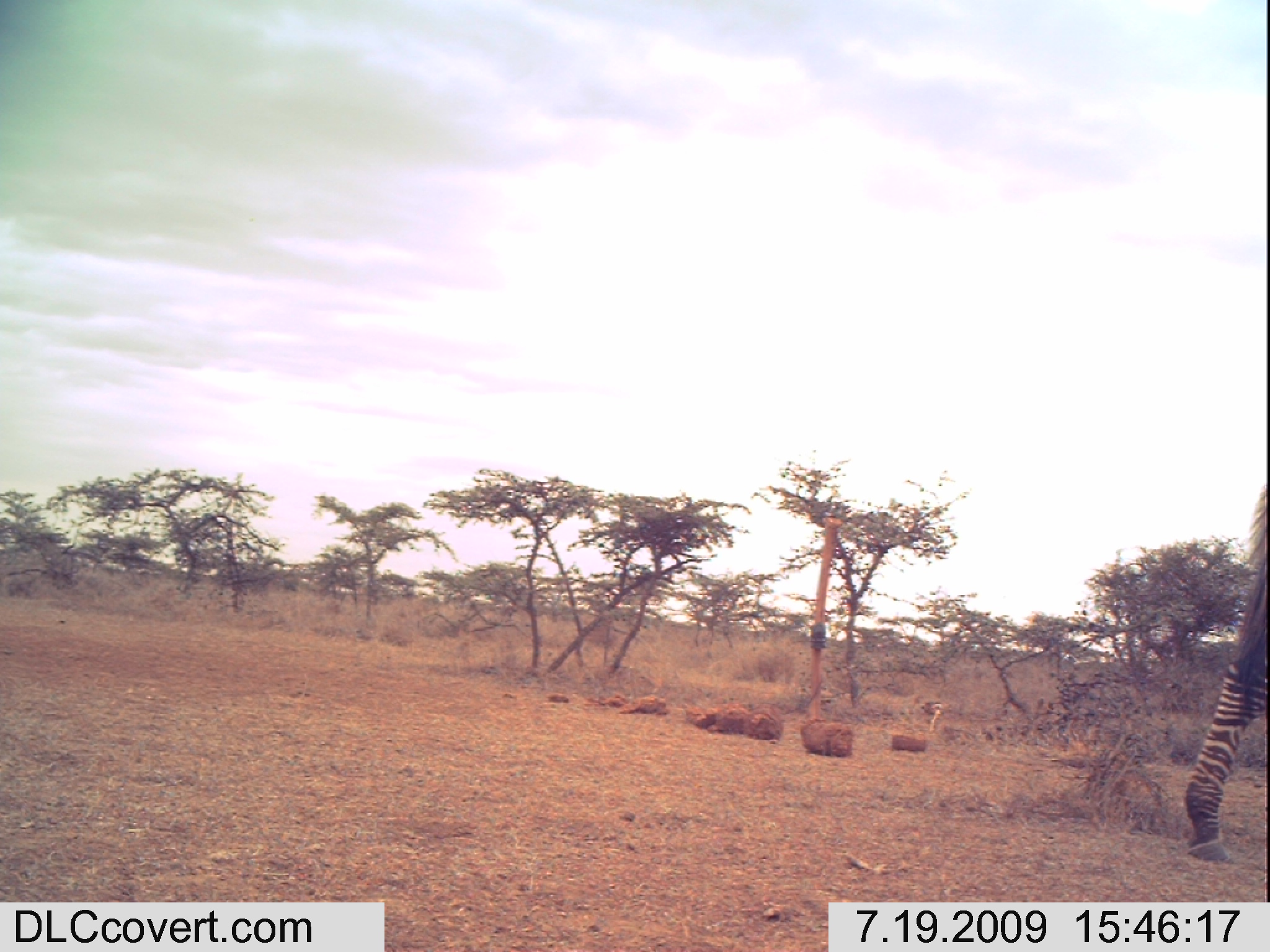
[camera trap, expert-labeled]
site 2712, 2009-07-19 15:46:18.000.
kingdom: Animalia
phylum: Chordata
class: Mammalia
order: Perissodactyla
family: Equidae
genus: Equus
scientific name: Equus quagga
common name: plains zebra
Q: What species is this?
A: Equus quagga (plains zebra).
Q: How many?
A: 1.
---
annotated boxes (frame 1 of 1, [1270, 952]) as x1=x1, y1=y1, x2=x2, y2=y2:
equus quagga: x1=1181, y1=483, x2=1270, y2=865